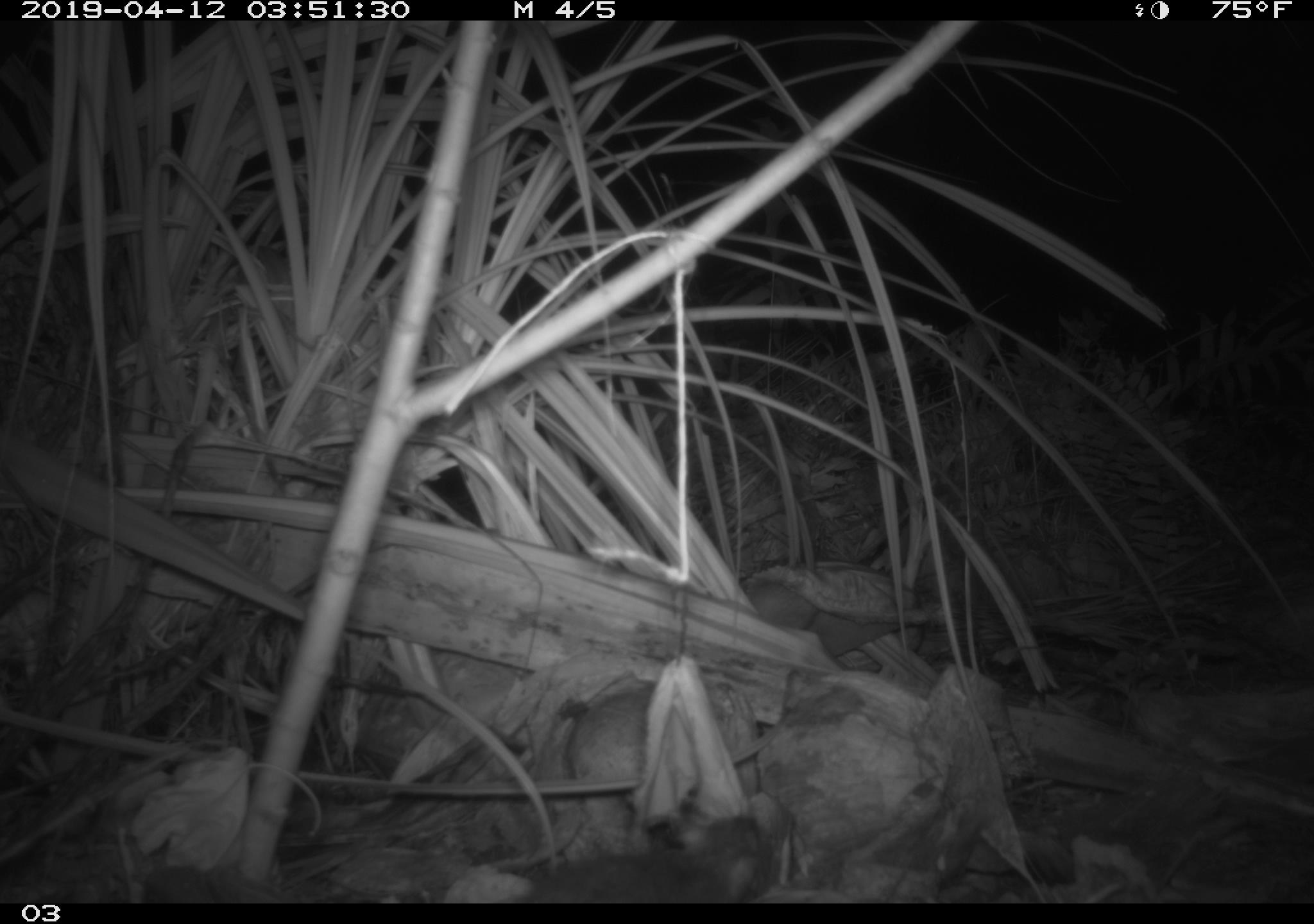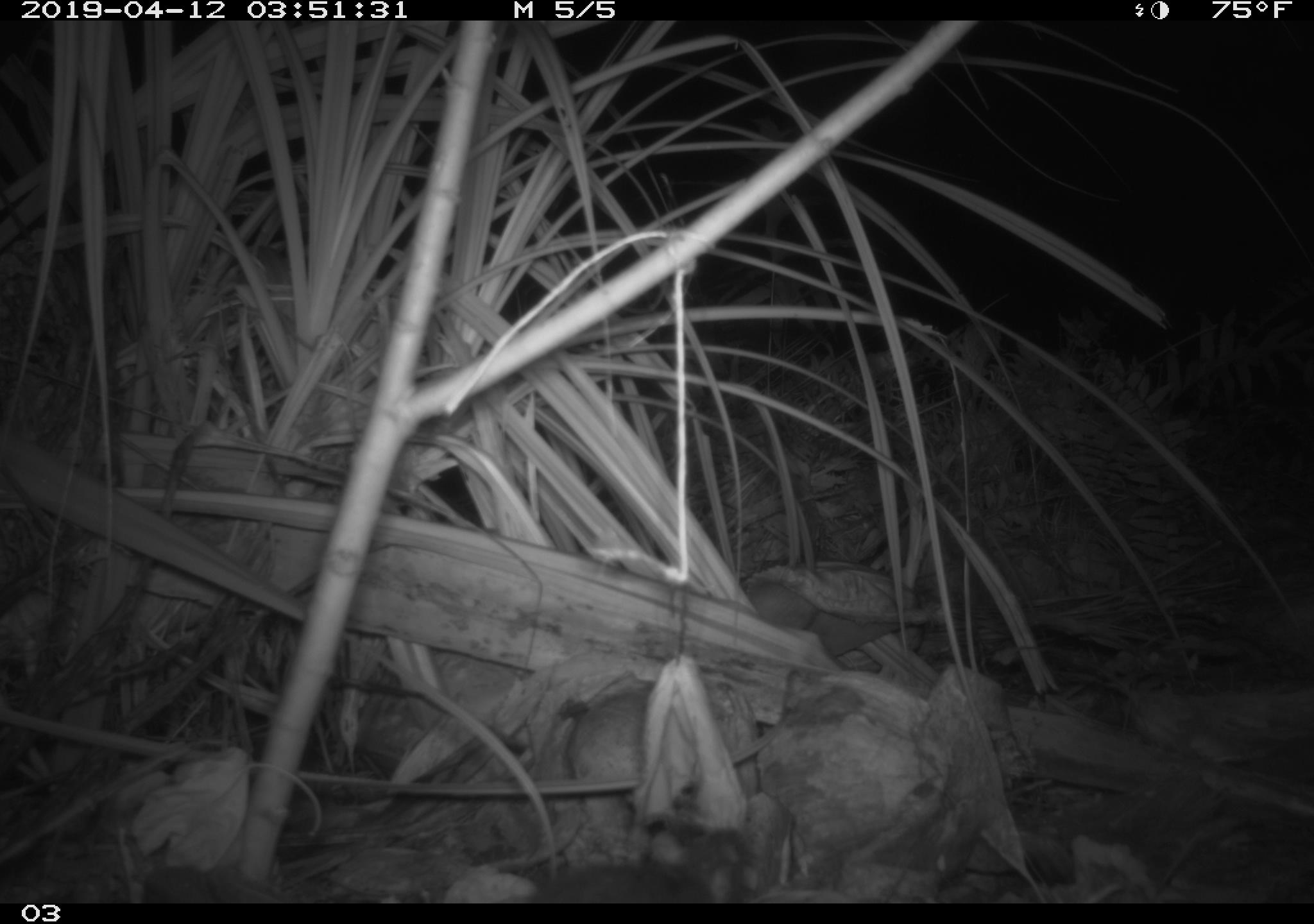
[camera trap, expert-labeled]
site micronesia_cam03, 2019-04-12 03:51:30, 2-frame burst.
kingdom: Animalia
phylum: Chordata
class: Mammalia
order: Rodentia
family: Muridae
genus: Rattus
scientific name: Rattus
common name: rat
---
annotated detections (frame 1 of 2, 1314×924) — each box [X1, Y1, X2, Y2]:
rat: [508, 797, 784, 909]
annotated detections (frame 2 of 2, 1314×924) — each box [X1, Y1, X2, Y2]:
rat: [509, 821, 764, 905]